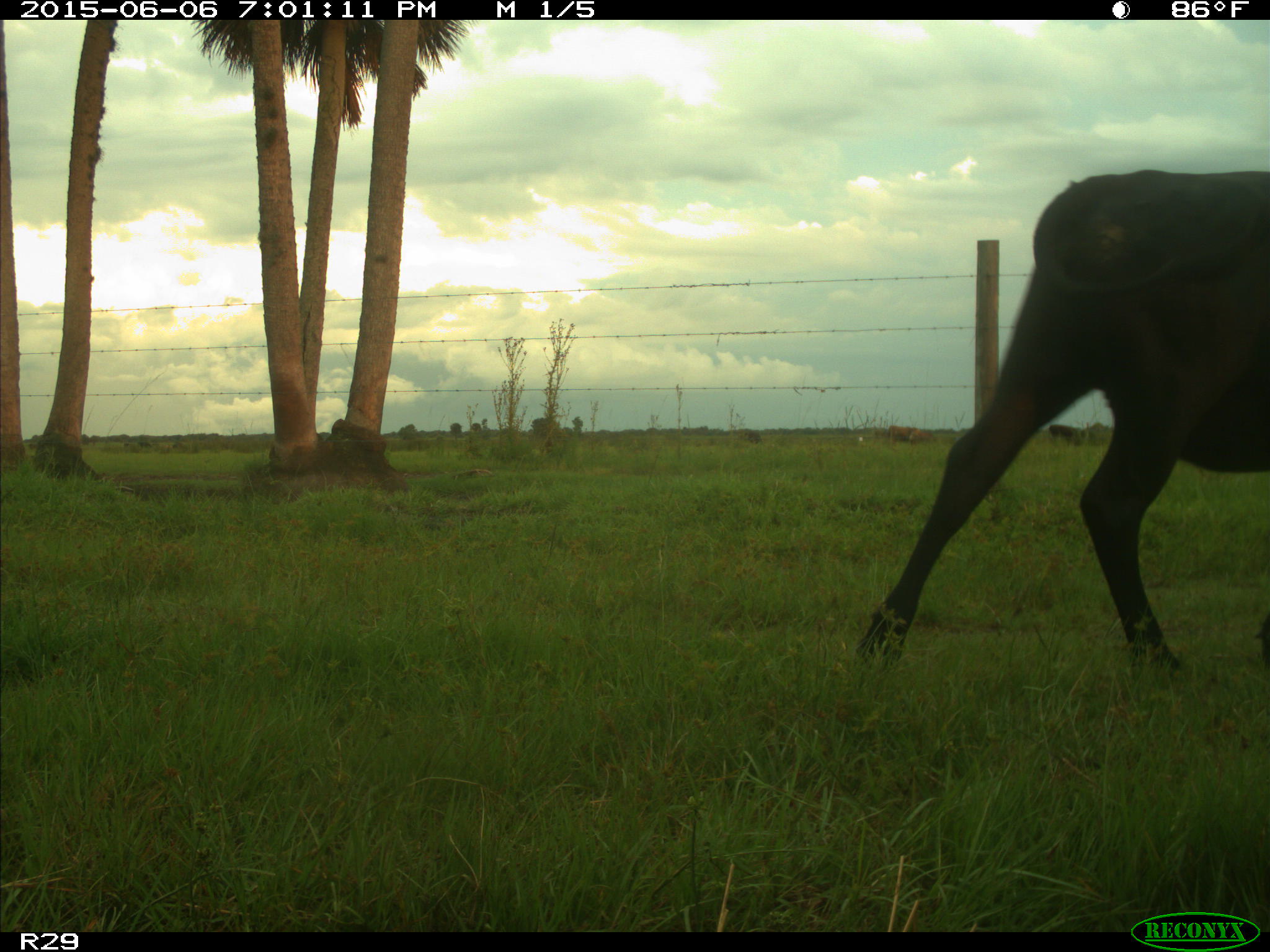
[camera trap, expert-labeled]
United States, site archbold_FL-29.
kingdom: Animalia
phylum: Chordata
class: Mammalia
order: Artiodactyla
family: Bovidae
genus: Bos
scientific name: Bos taurus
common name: domestic cow